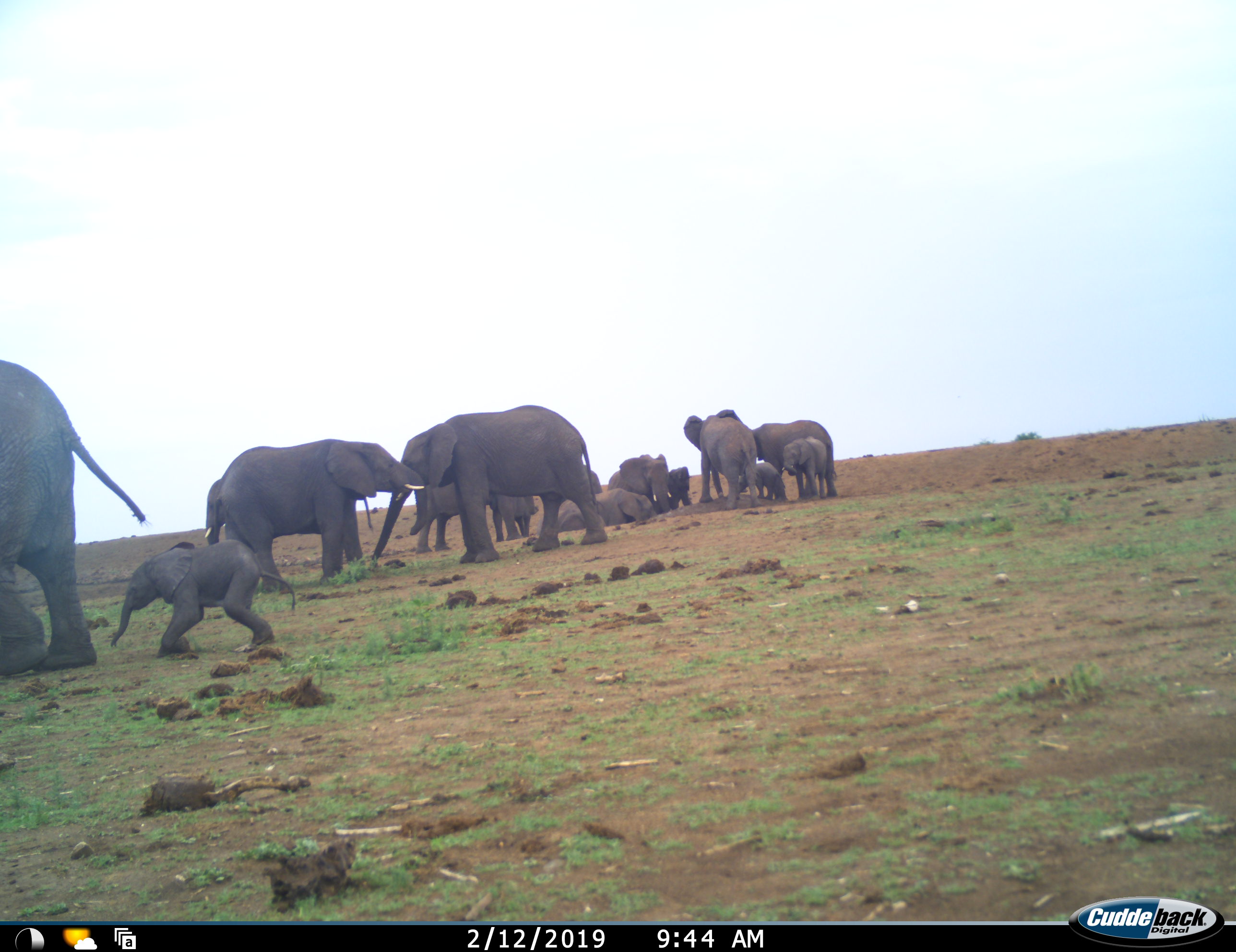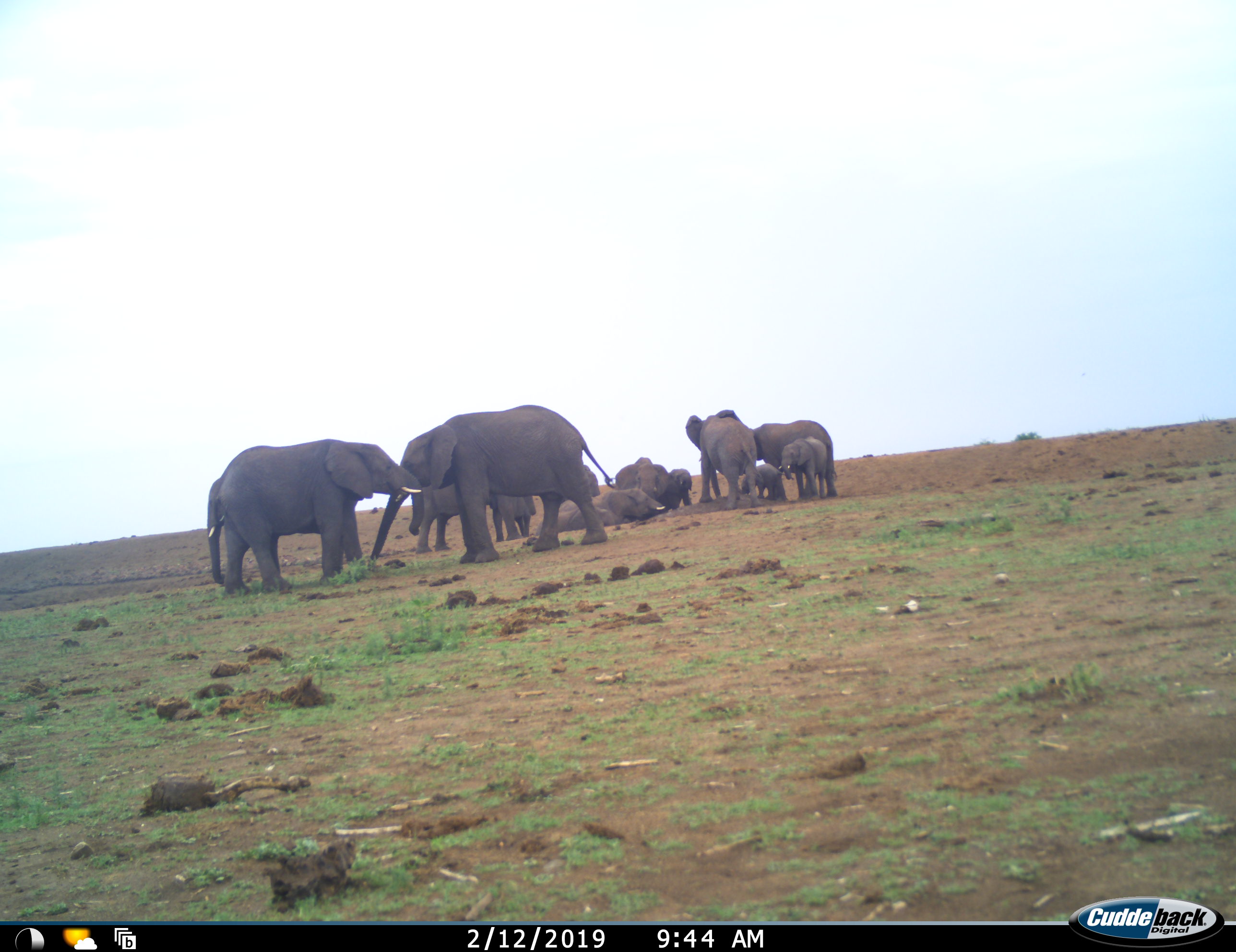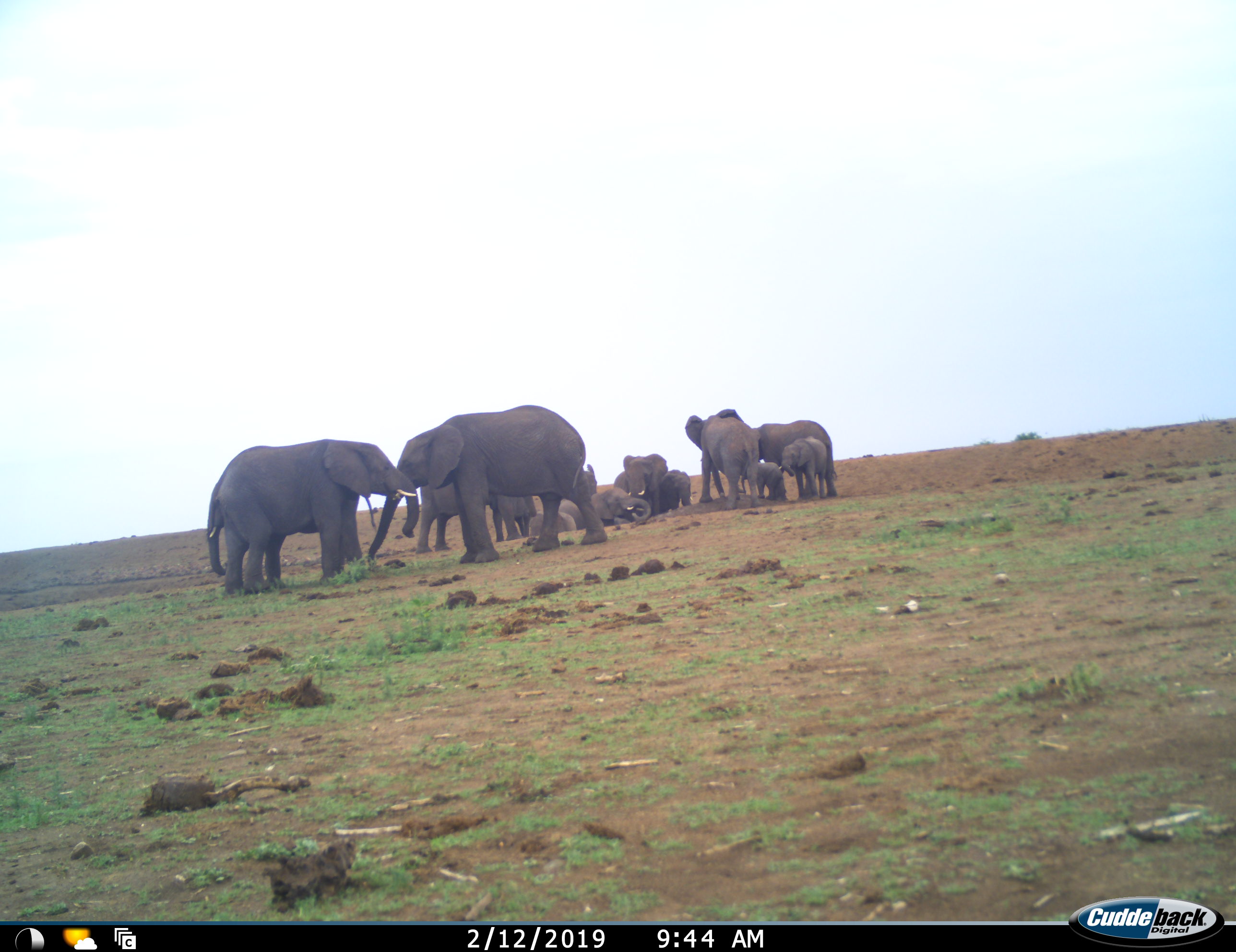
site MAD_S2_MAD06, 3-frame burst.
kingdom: Animalia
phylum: Chordata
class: Mammalia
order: Proboscidea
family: Elephantidae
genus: Loxodonta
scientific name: Loxodonta africana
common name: african bush elephant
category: elephant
Elephant (african bush elephant) (Loxodonta africana), count 11-50. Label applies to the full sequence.